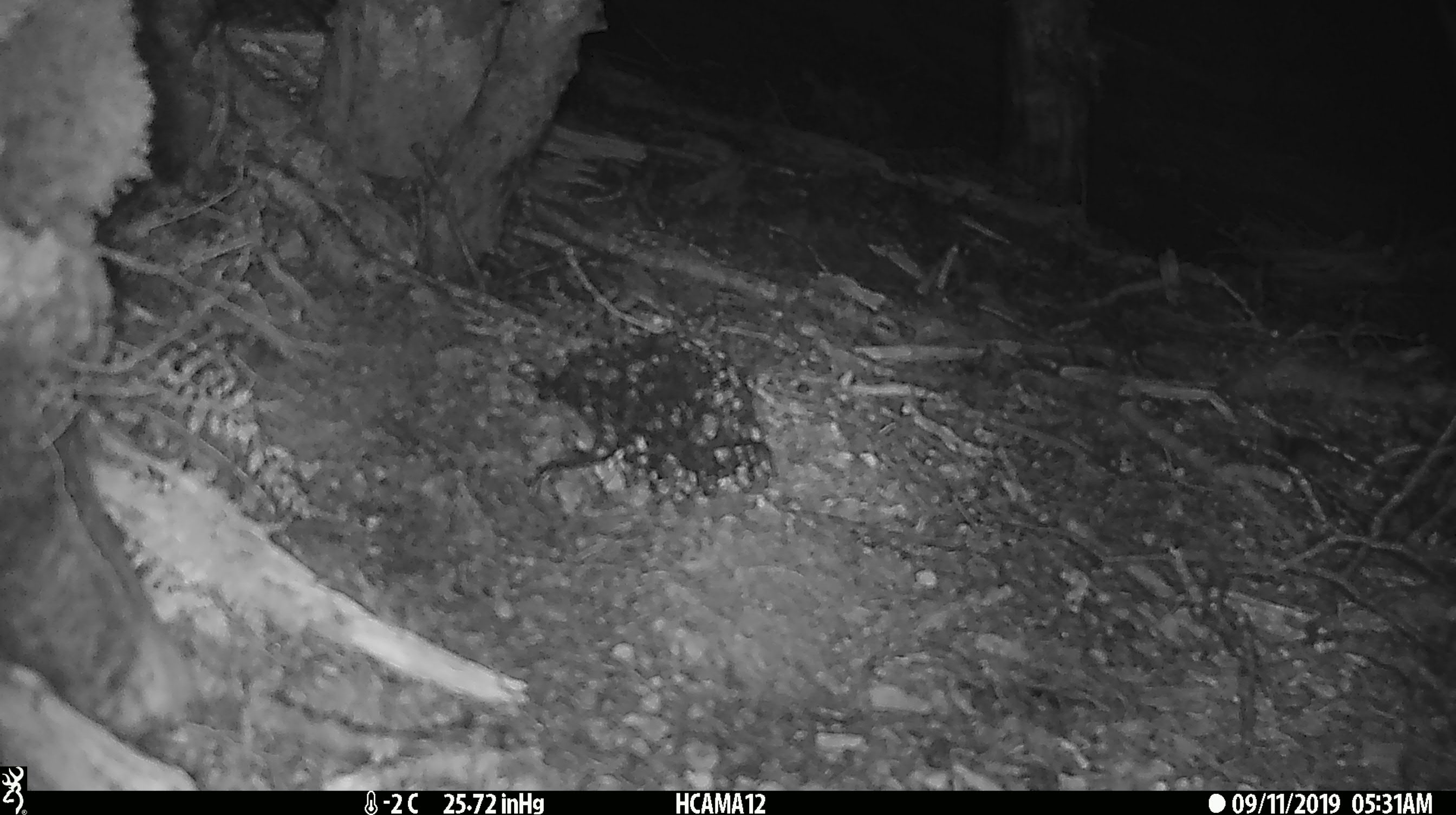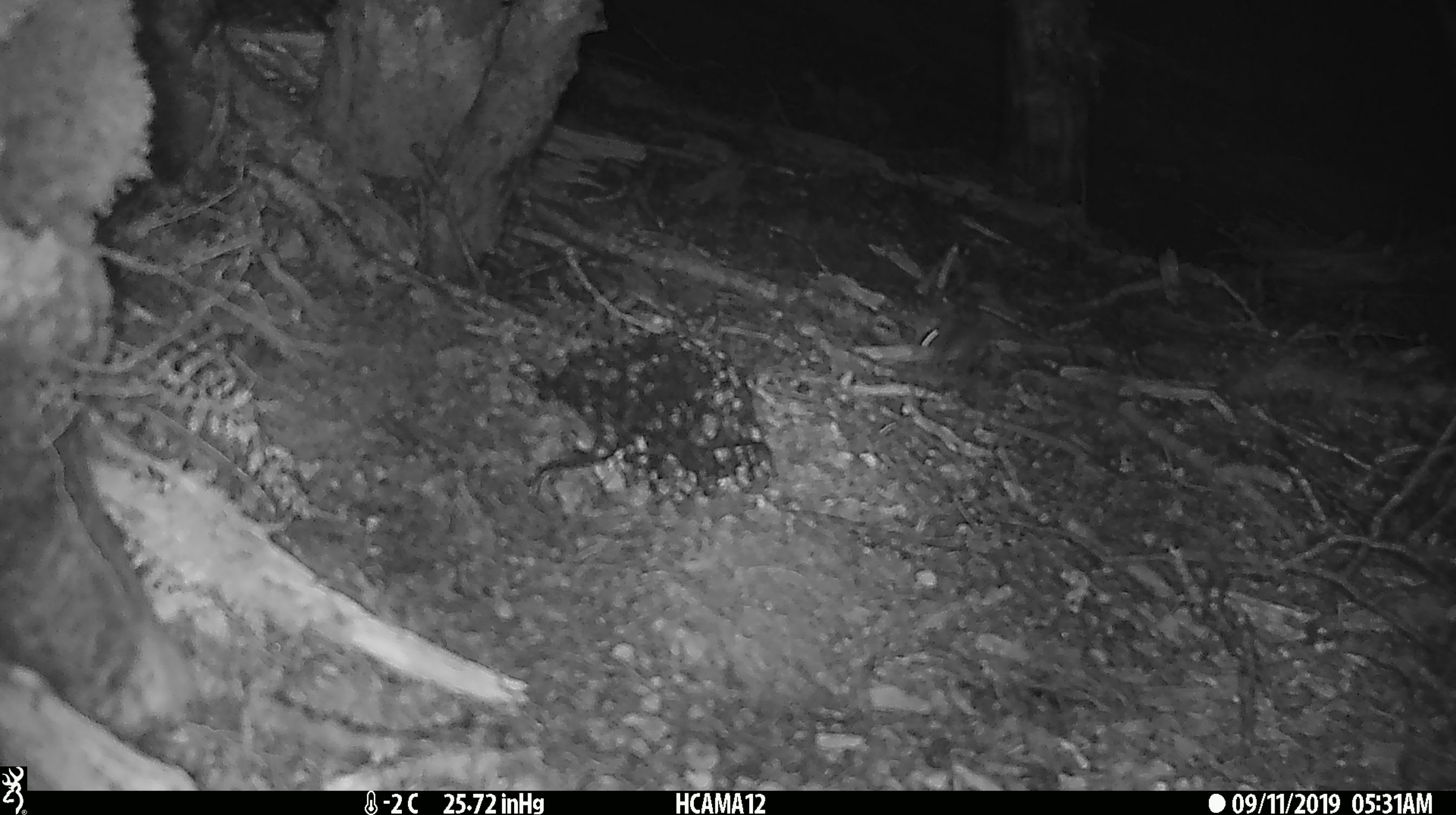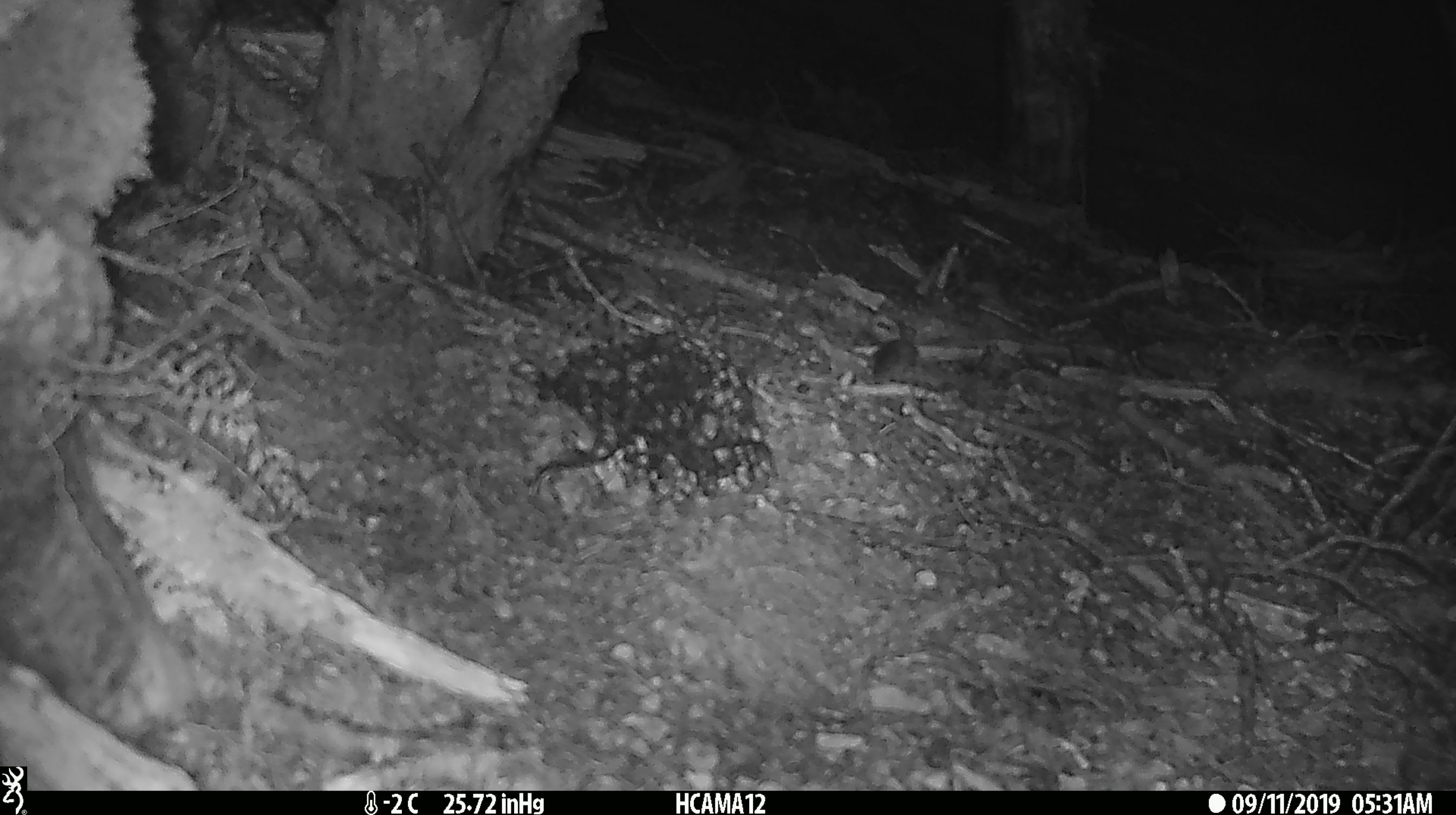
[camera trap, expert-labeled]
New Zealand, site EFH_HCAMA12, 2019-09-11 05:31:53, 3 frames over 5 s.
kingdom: Animalia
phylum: Chordata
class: Mammalia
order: Rodentia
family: Muridae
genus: Mus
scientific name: Mus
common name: mouse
Mouse (Mus).